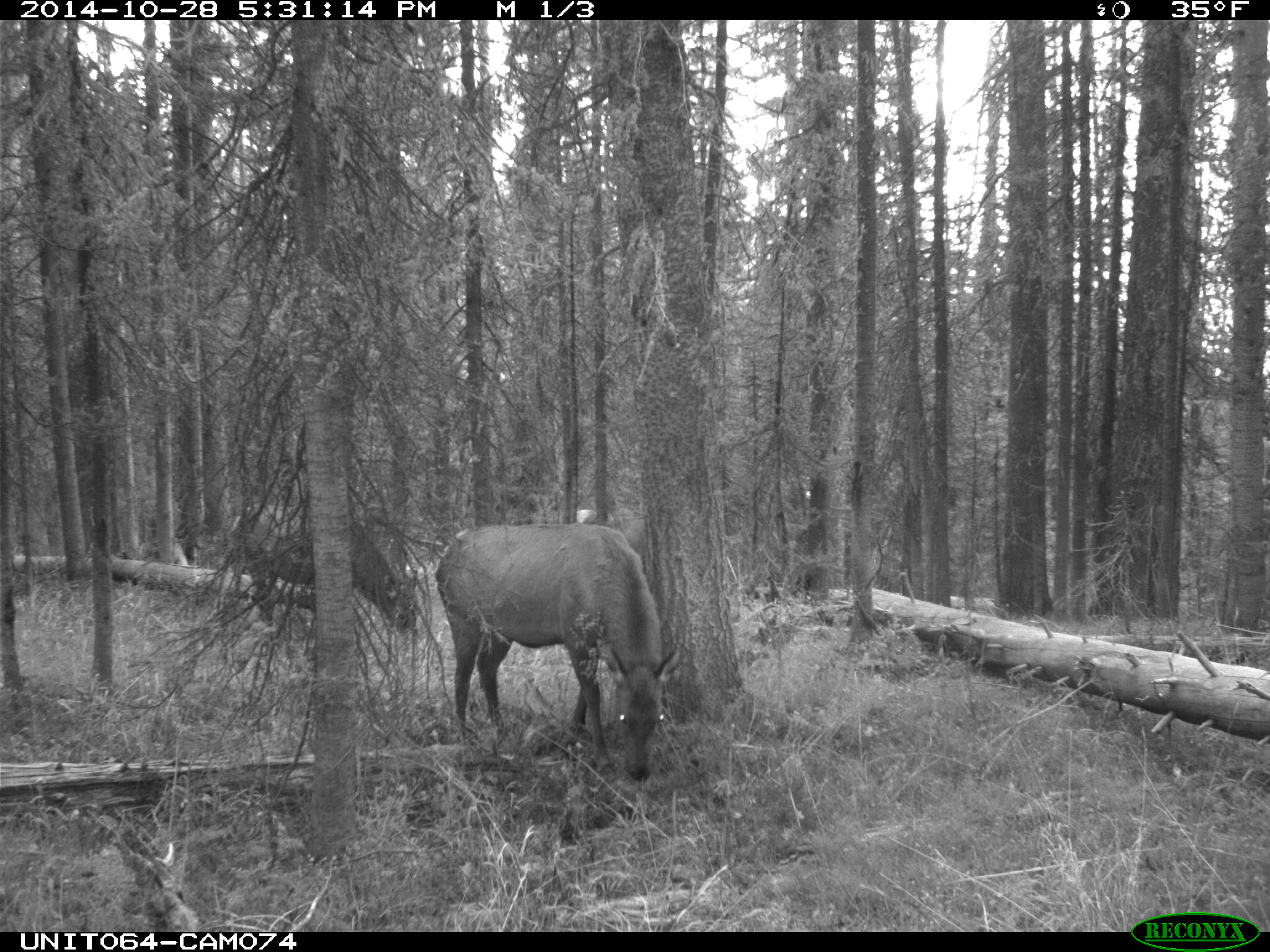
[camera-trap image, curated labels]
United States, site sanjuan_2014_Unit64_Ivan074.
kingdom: Animalia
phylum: Chordata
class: Mammalia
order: Artiodactyla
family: Cervidae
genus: Cervus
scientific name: Cervus elaphus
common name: red deer